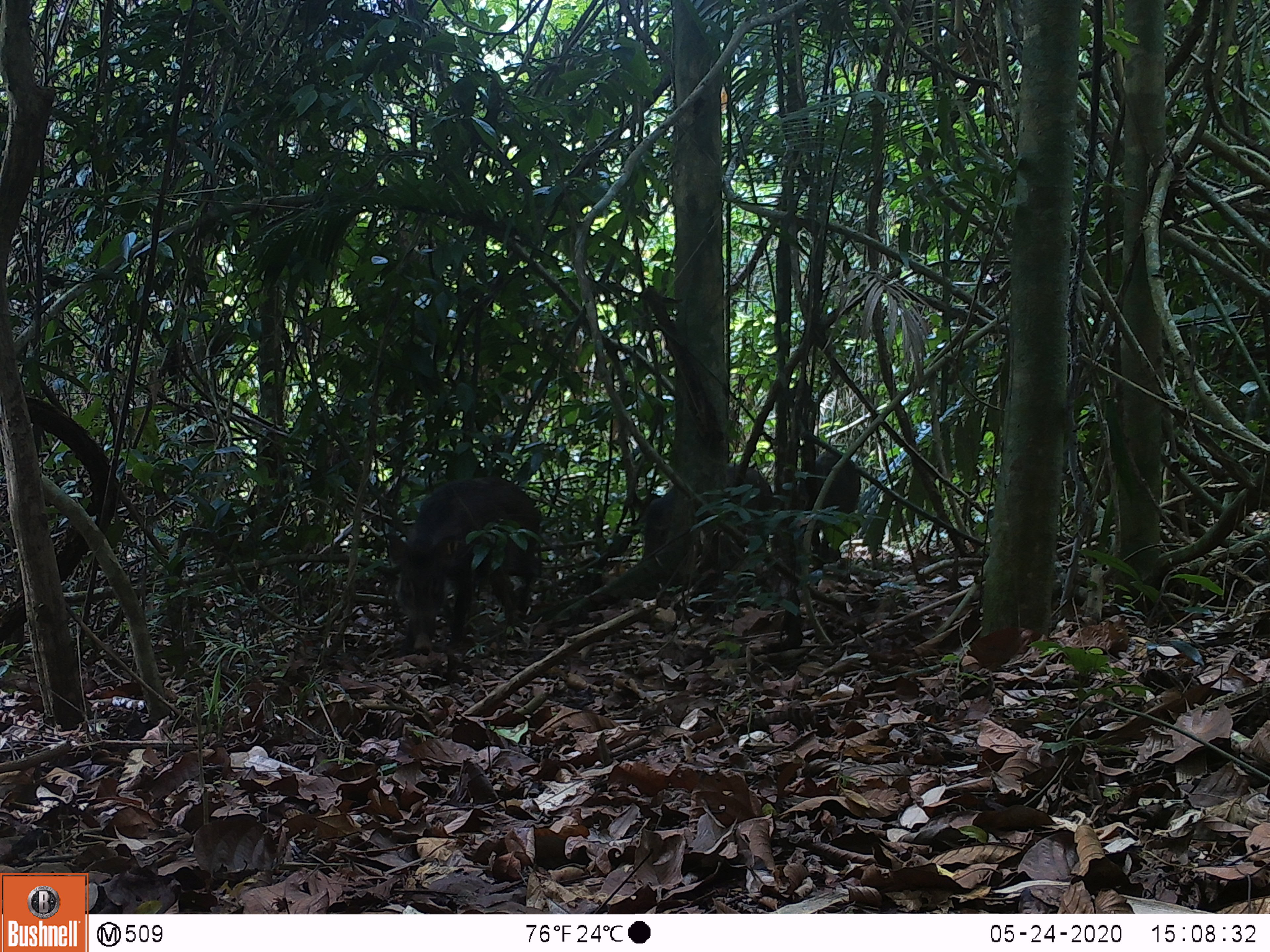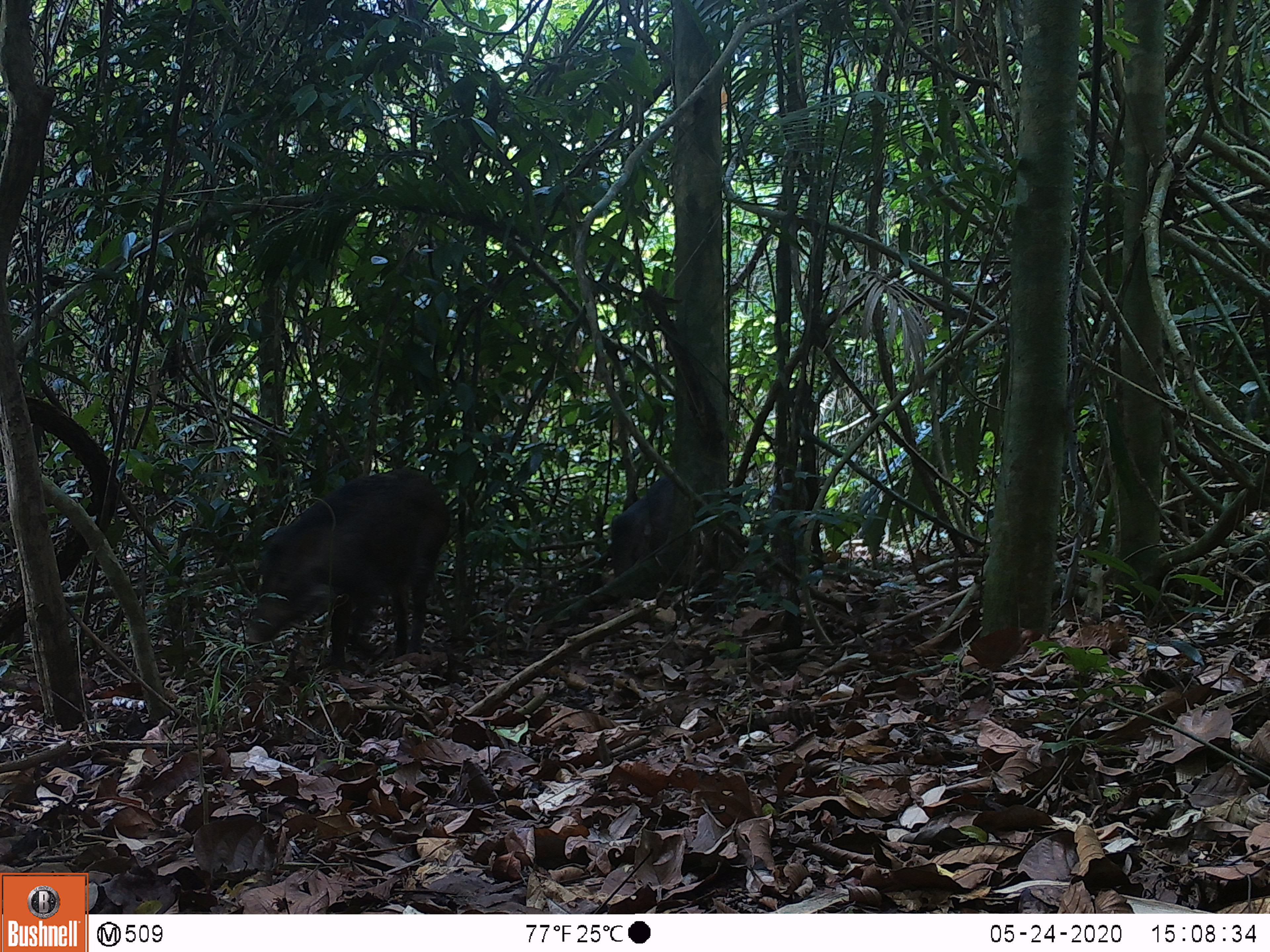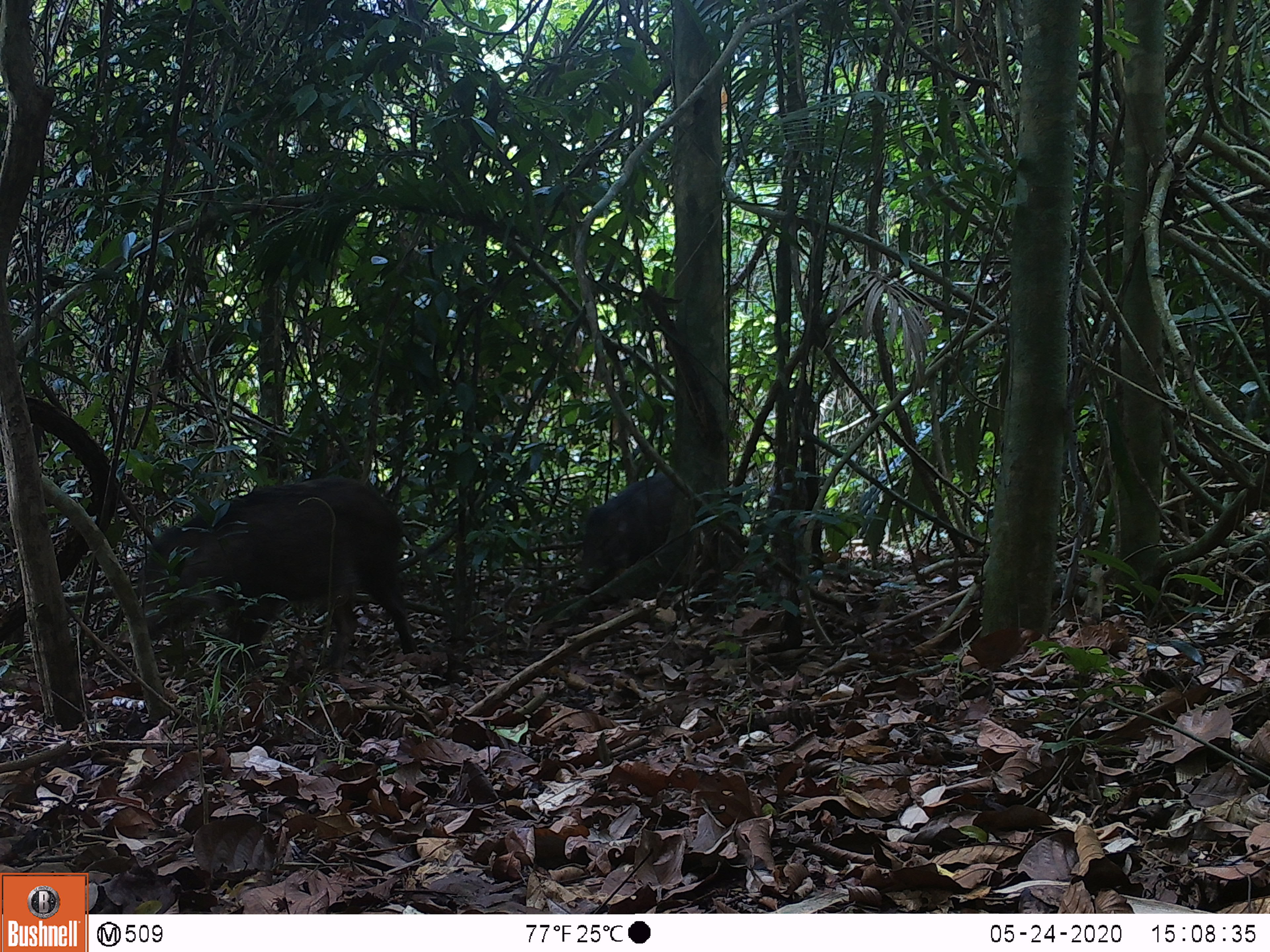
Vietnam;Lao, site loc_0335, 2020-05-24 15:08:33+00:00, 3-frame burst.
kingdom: Animalia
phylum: Chordata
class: Mammalia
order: Artiodactyla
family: Suidae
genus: Sus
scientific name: Sus scrofa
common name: eurasian wild pig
Eurasian wild pig (Sus scrofa). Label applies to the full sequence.